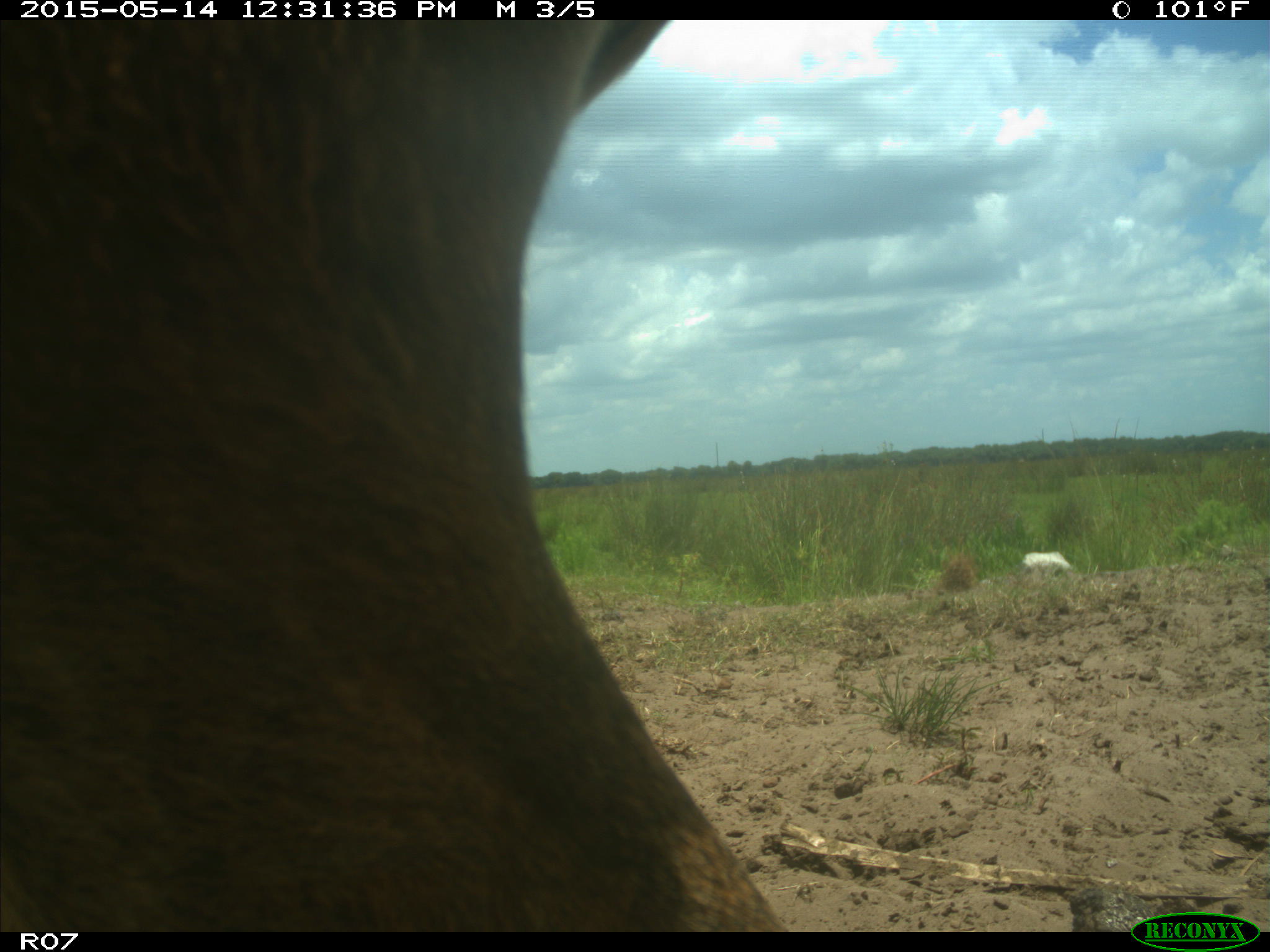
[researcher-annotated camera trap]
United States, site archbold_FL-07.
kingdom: Animalia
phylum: Chordata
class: Mammalia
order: Artiodactyla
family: Bovidae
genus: Bos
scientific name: Bos taurus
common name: domestic cow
Bos taurus (domestic cow).